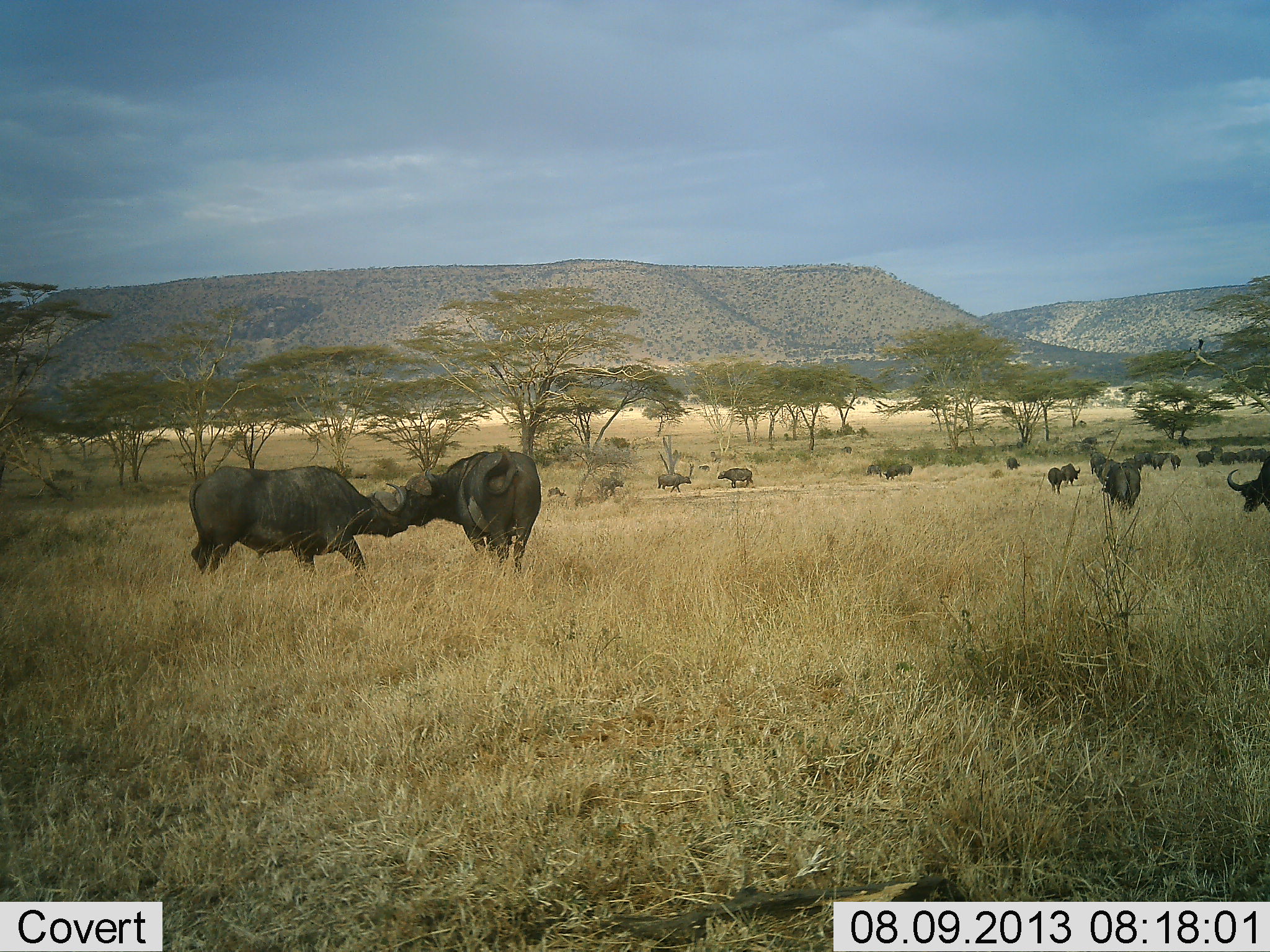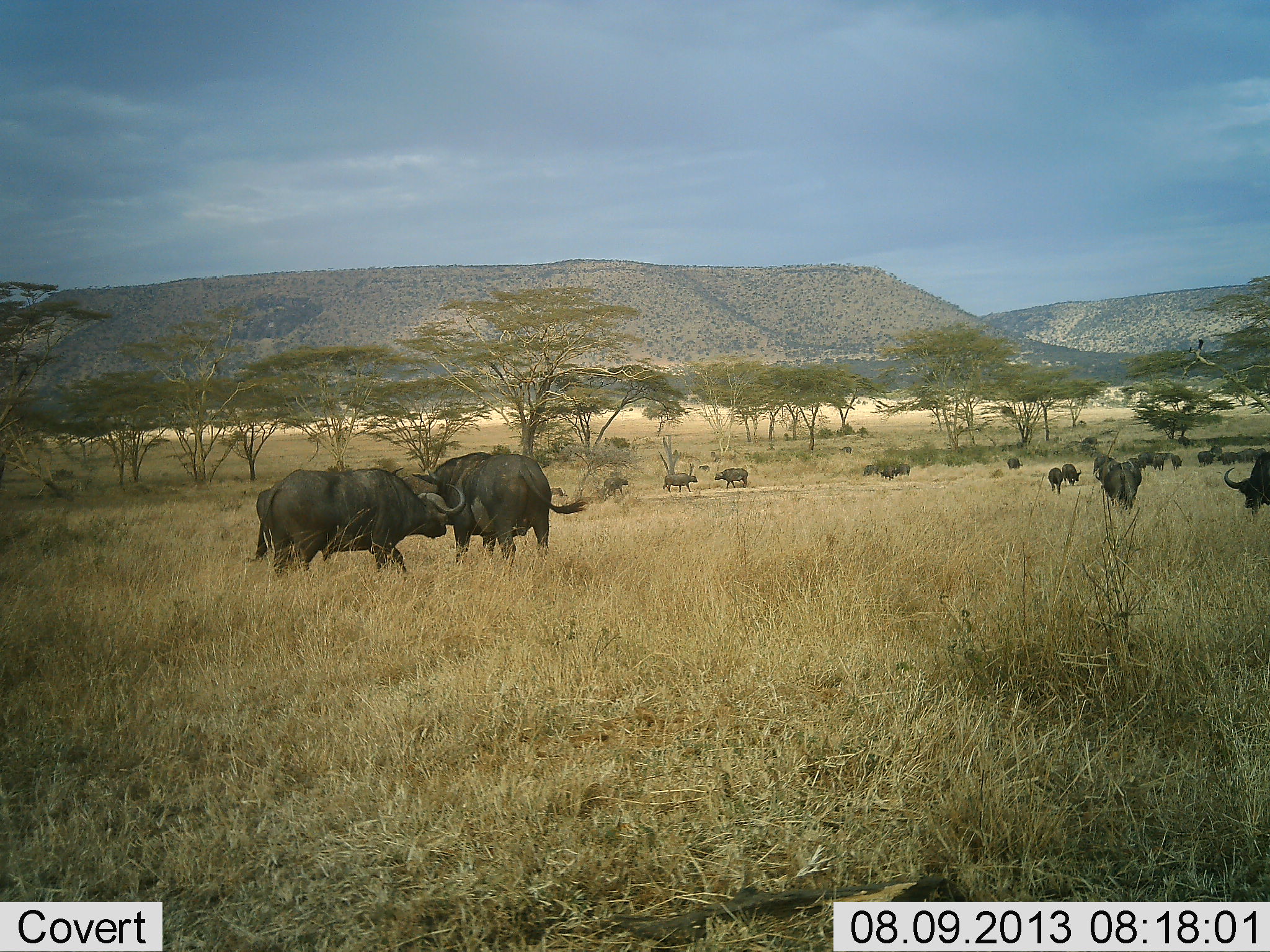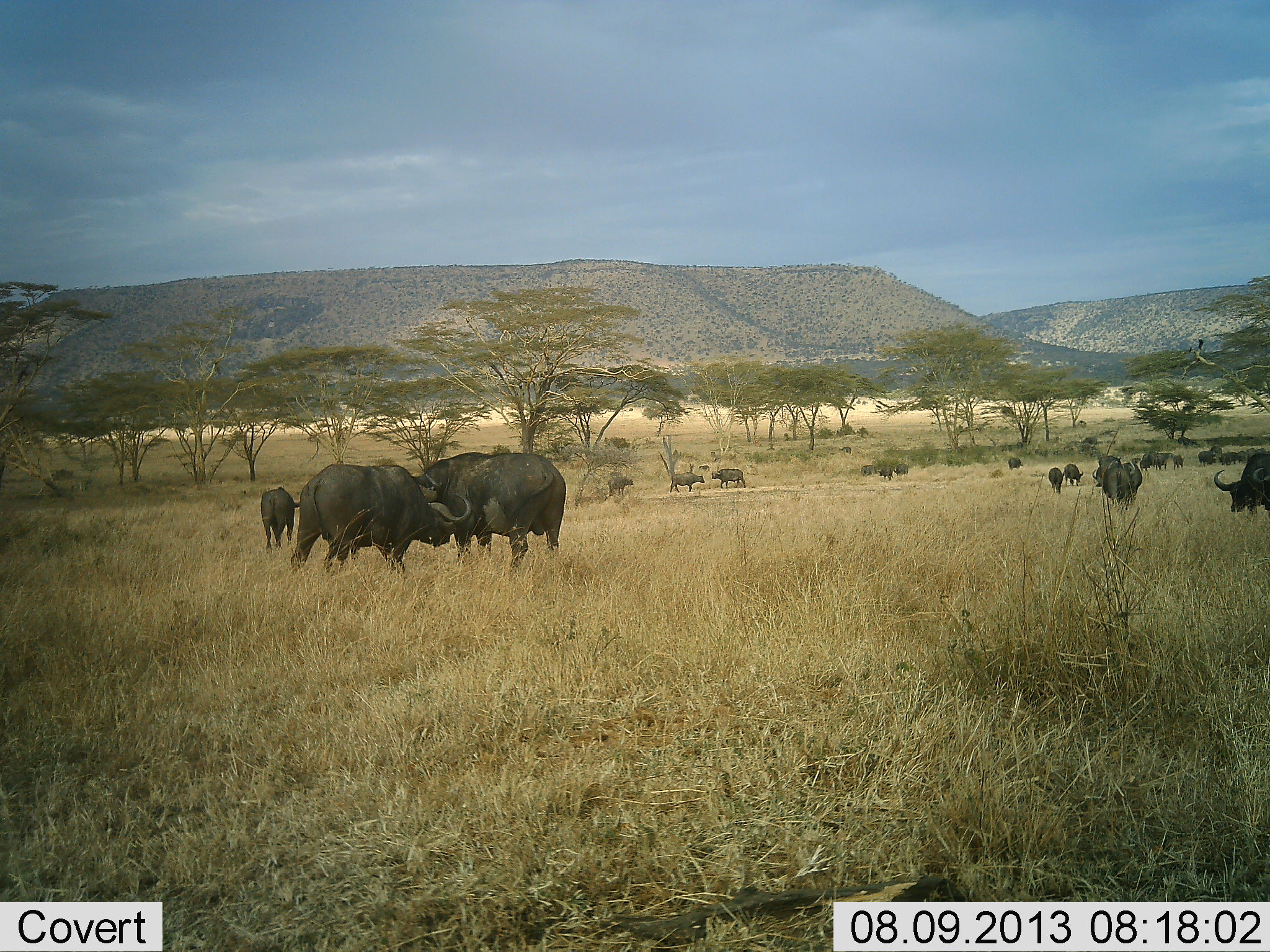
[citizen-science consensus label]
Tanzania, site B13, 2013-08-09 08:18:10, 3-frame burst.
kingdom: Animalia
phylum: Chordata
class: Mammalia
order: Artiodactyla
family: Bovidae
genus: Syncerus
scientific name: Syncerus caffer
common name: cape buffalo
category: buffalo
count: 11-50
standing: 58%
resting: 11%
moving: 68%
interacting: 37%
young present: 5%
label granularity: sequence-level